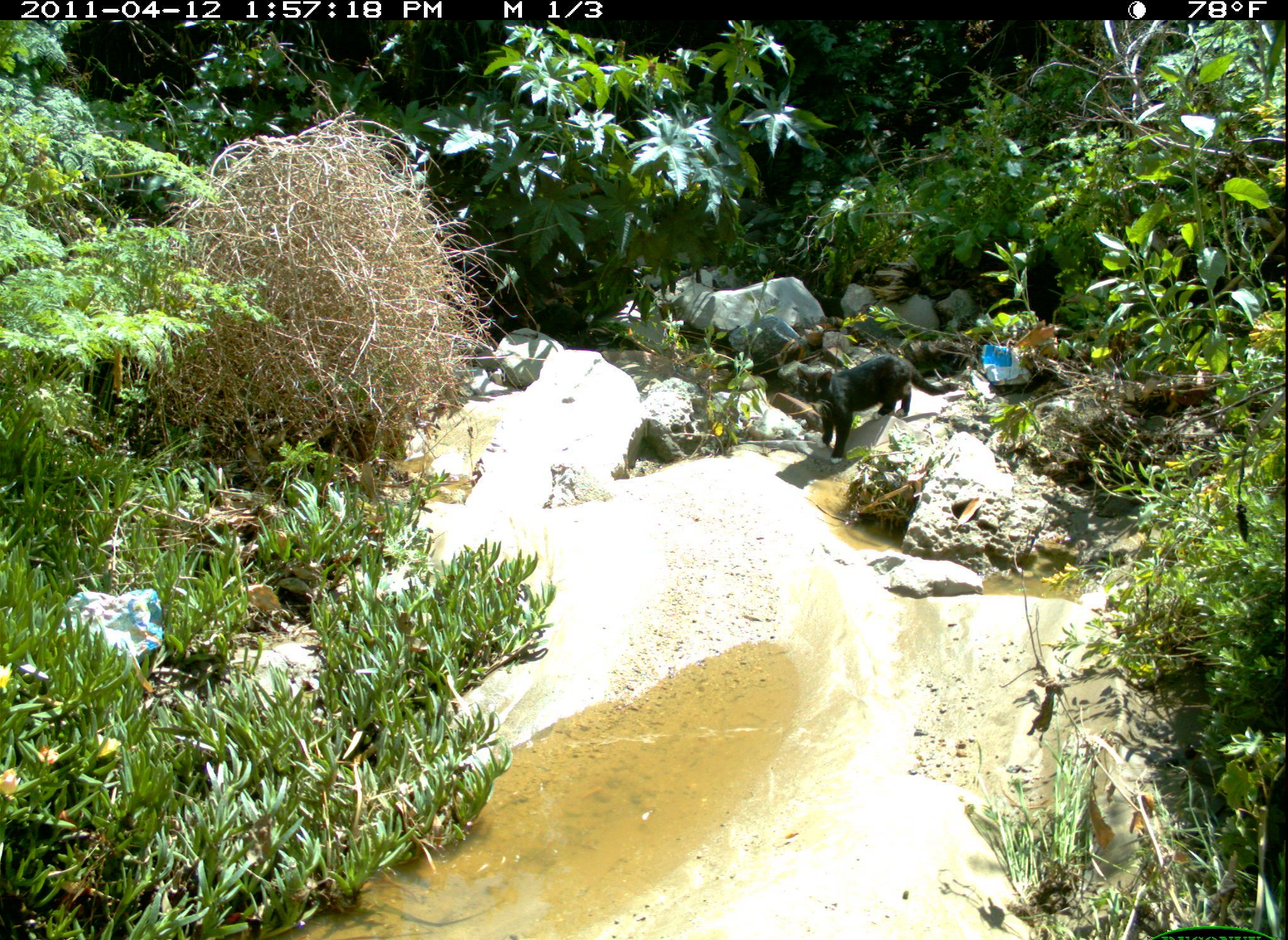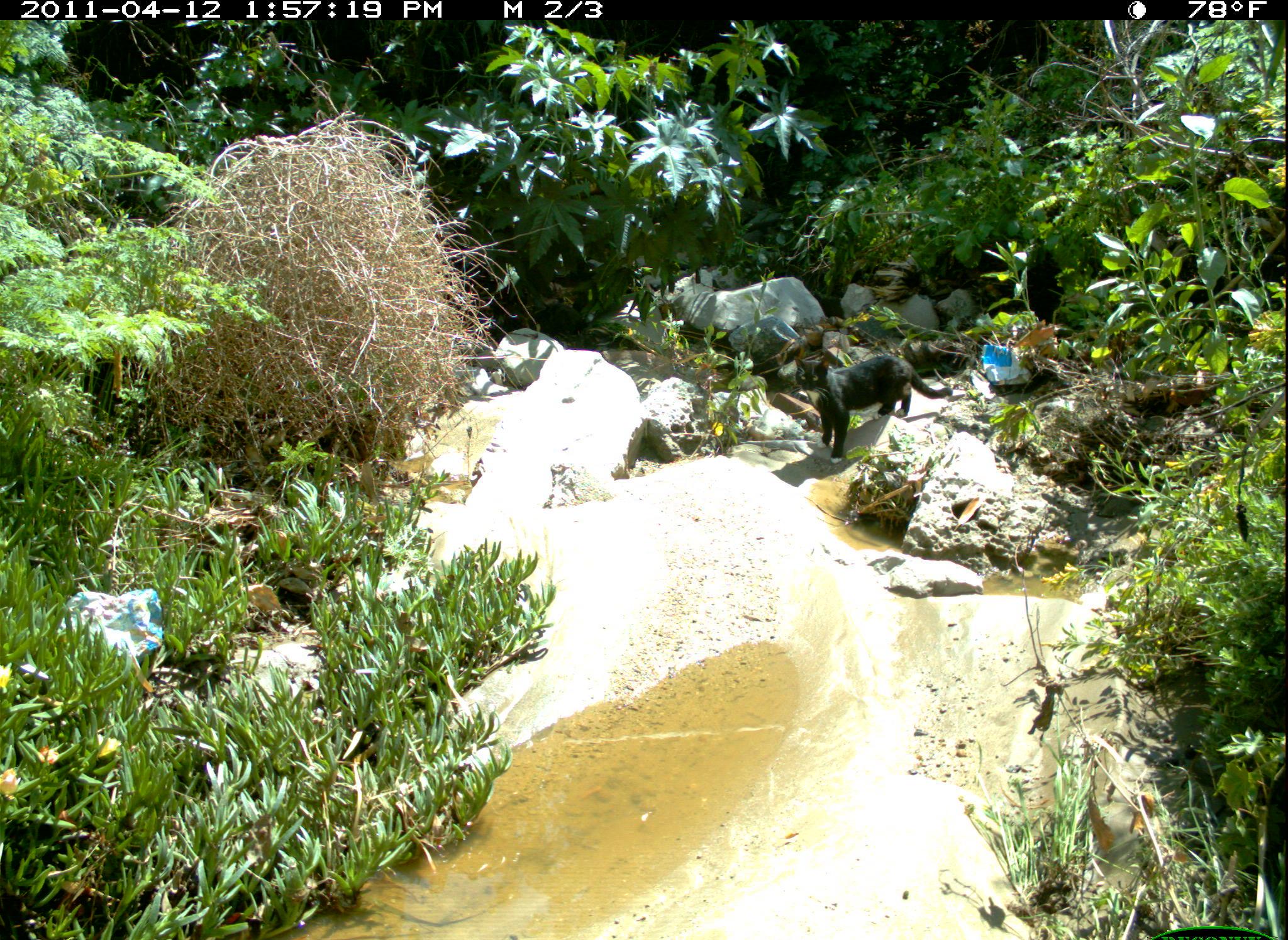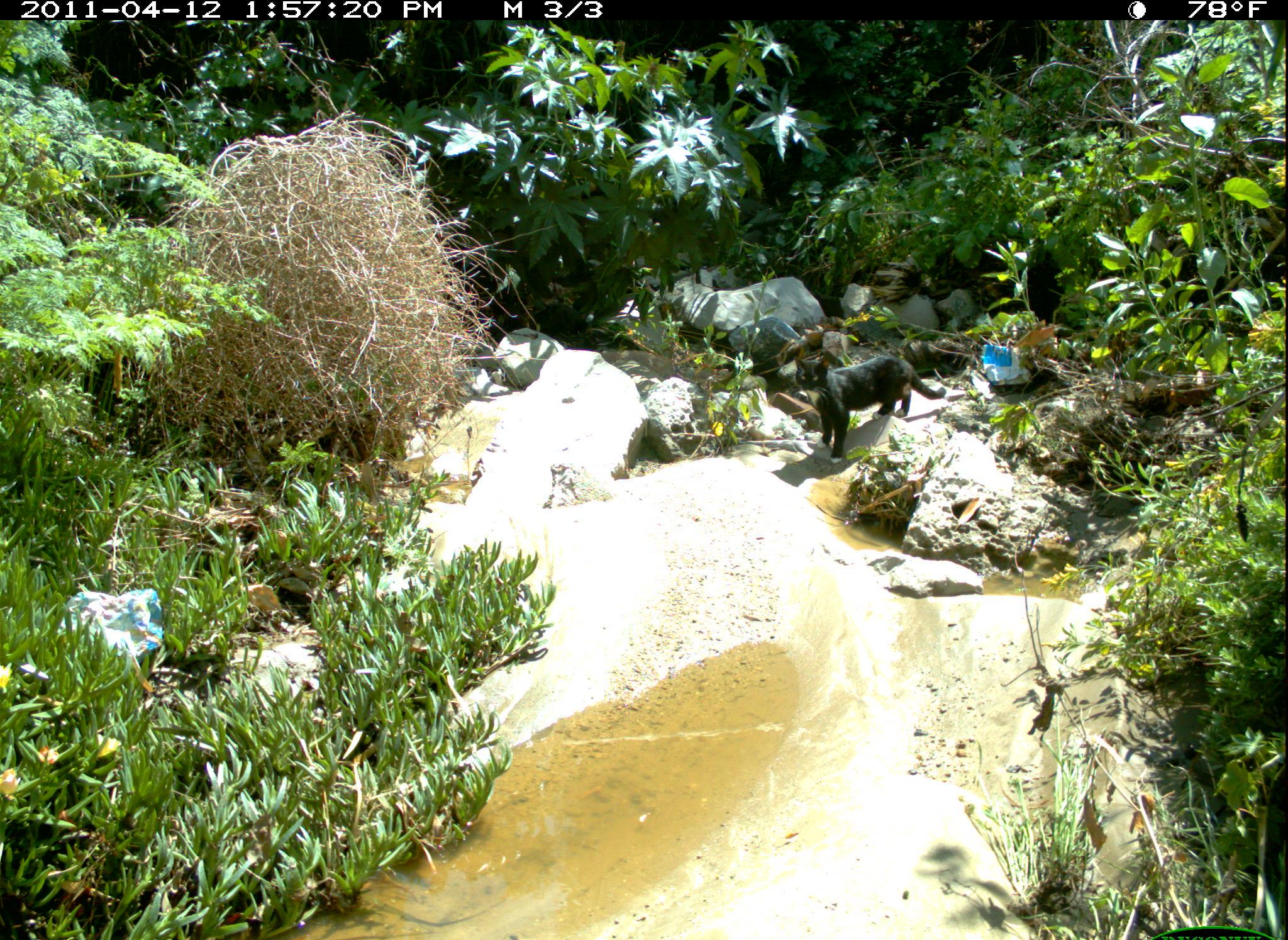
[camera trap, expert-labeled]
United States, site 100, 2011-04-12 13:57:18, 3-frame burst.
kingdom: Animalia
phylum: Chordata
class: Mammalia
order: Carnivora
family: Felidae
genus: Felis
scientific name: Felis catus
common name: cat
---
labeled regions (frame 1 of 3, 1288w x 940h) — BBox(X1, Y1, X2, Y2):
cat: BBox(794, 343, 976, 464)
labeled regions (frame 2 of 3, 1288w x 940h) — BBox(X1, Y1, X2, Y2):
cat: BBox(792, 351, 960, 465)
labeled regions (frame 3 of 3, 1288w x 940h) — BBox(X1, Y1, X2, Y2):
cat: BBox(794, 350, 950, 467)